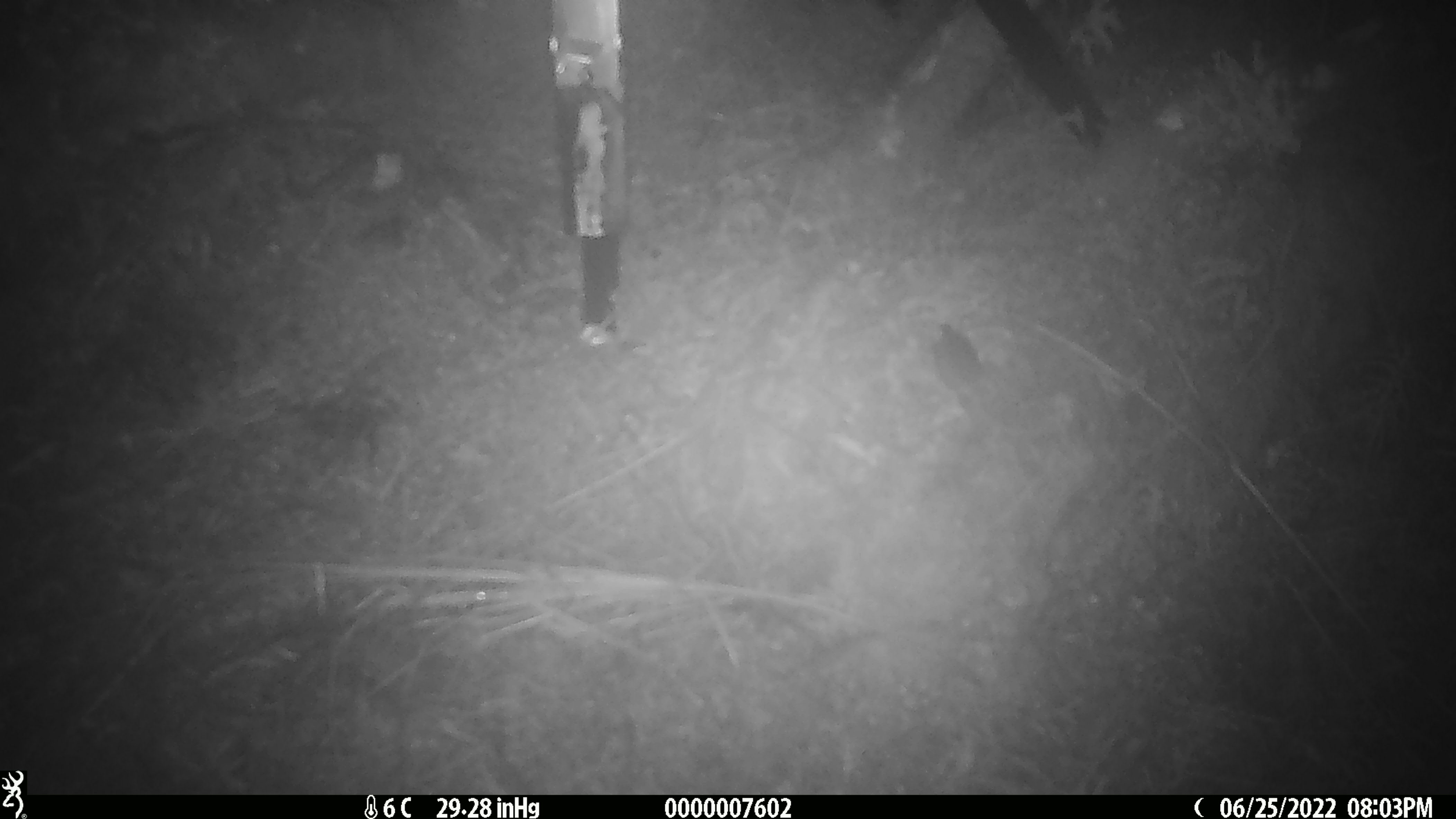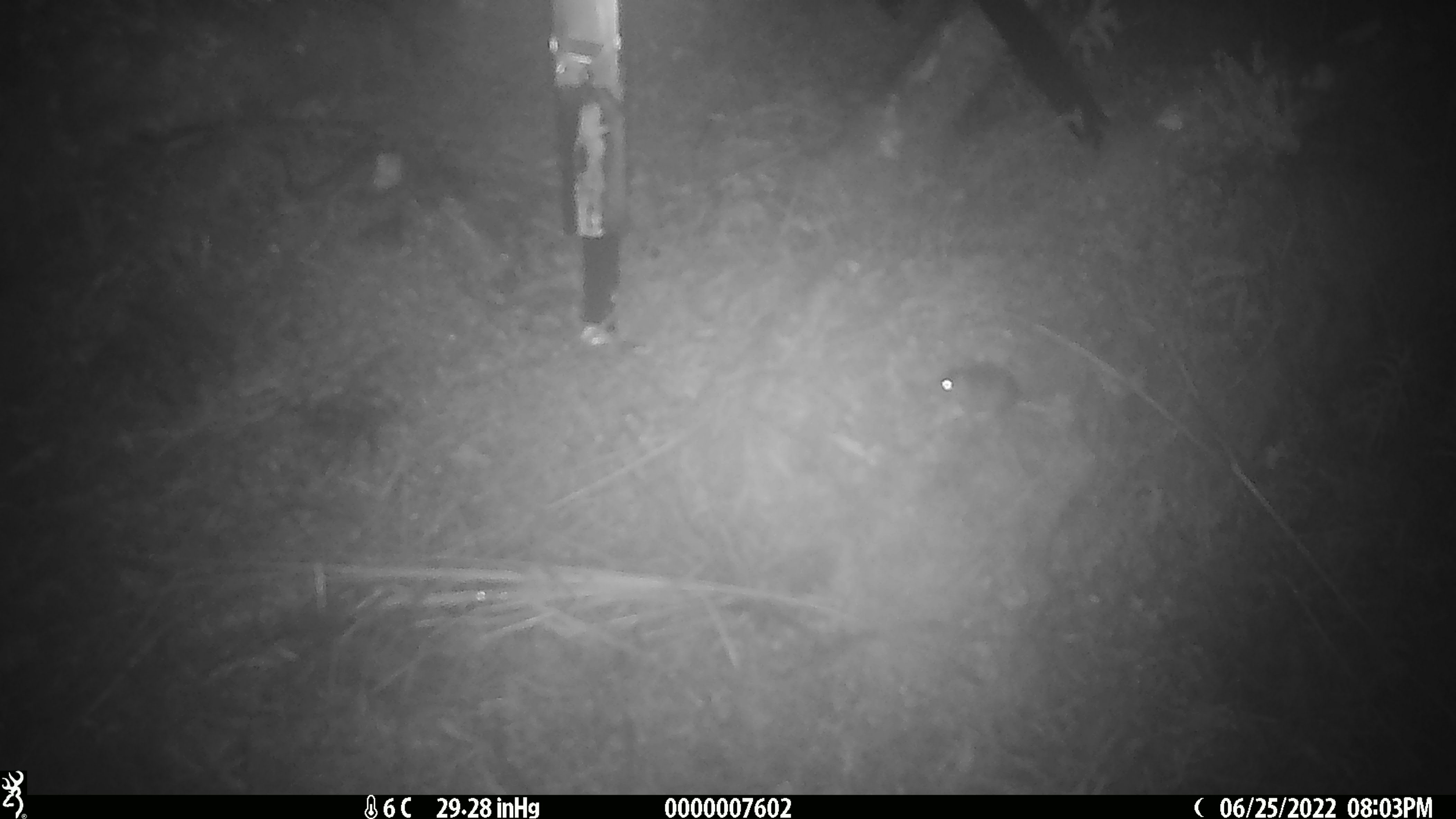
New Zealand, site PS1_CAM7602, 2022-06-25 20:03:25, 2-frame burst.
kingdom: Animalia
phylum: Chordata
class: Mammalia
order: Rodentia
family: Muridae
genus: Mus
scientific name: Mus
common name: mouse